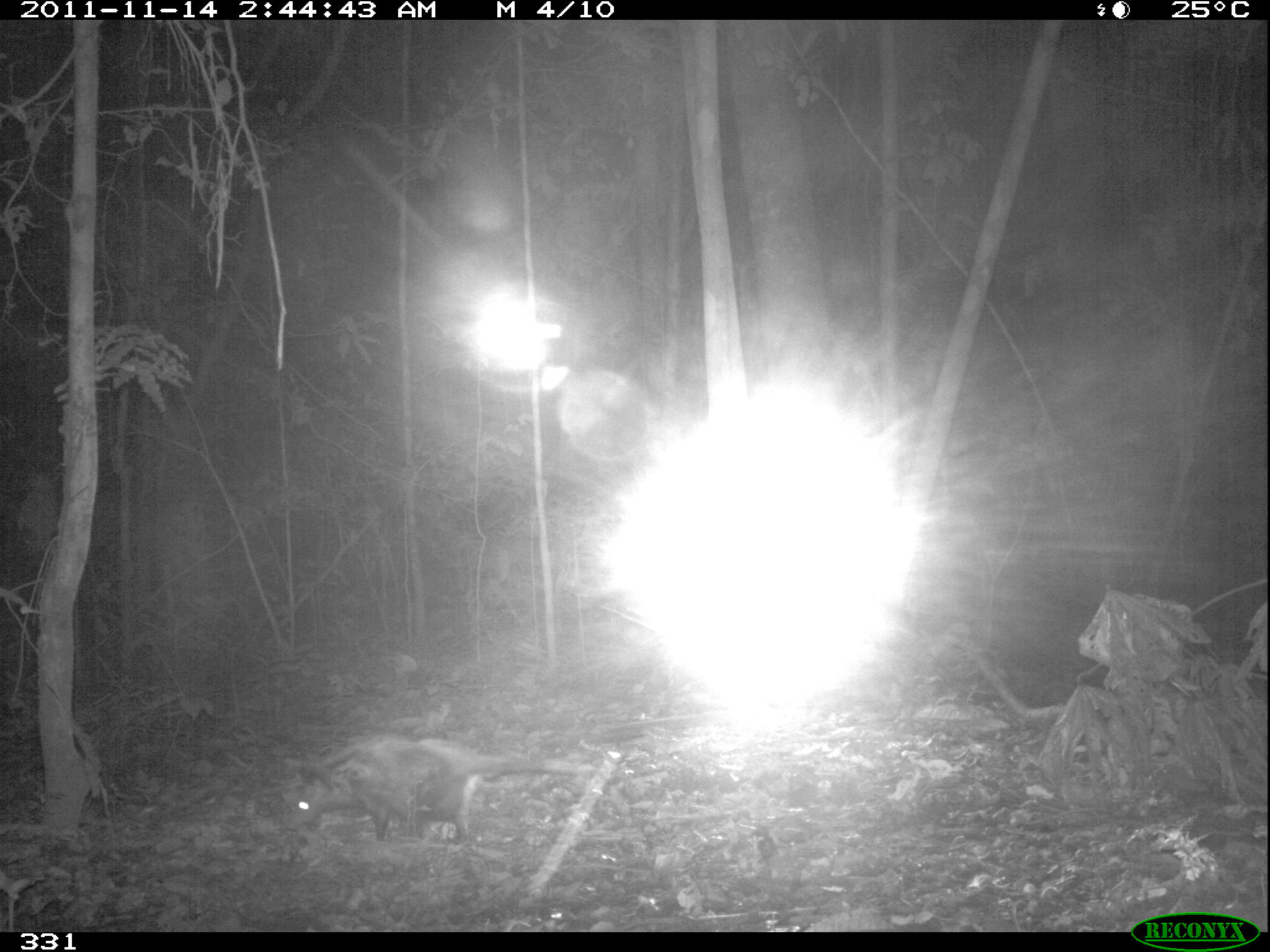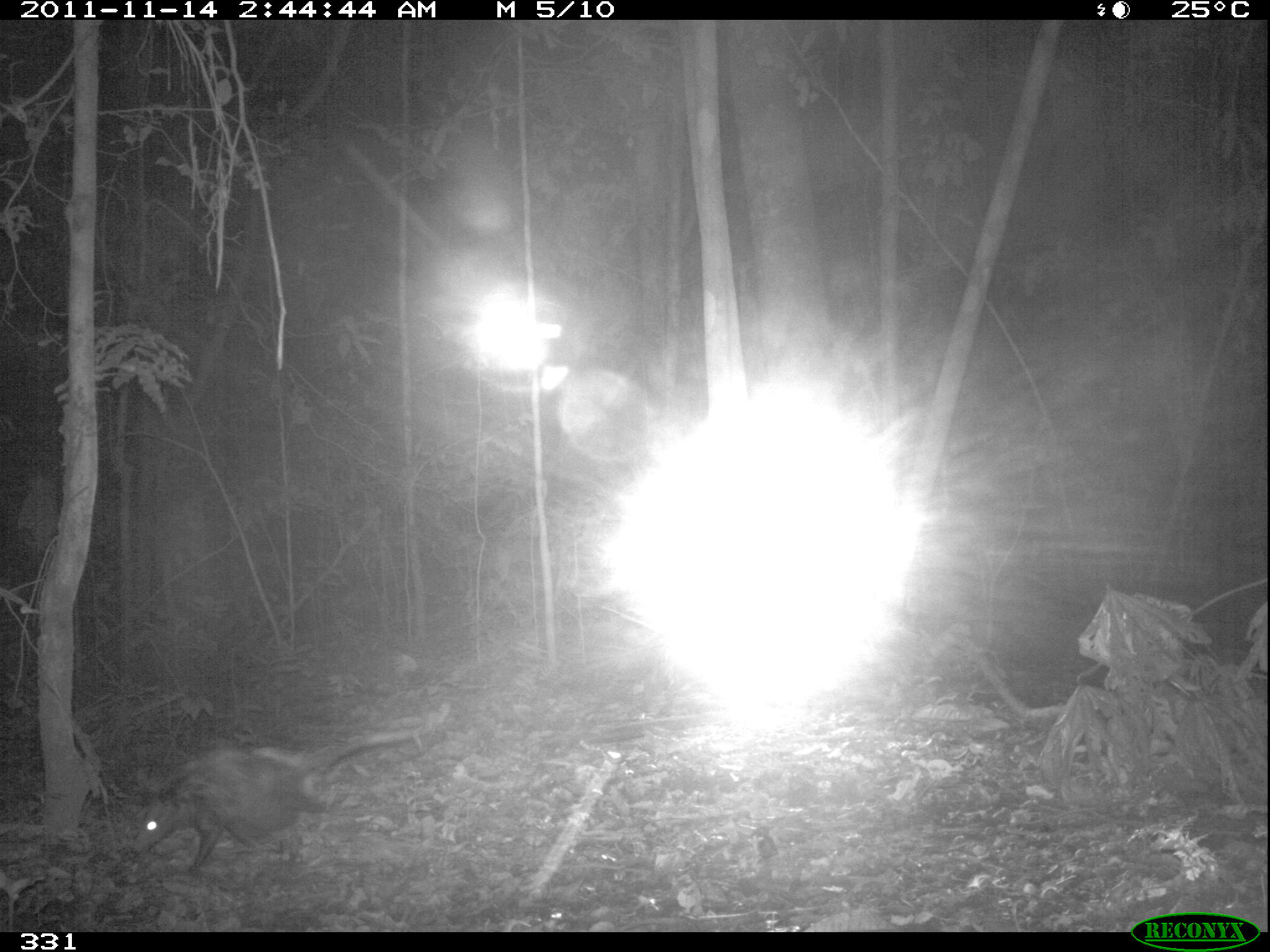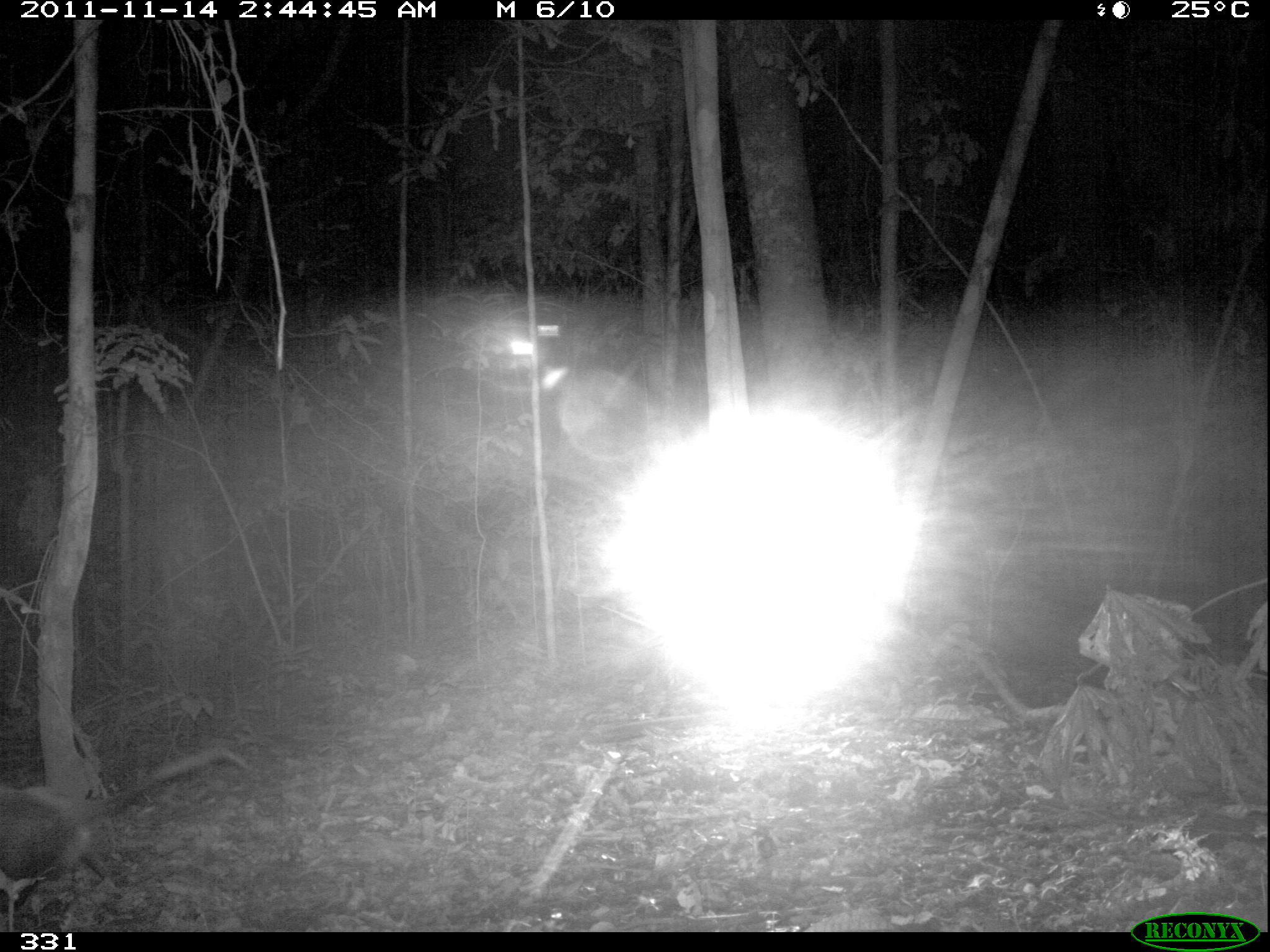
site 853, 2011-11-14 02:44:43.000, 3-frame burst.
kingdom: Animalia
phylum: Chordata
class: Mammalia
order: Didelphimorphia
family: Didelphidae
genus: Didelphis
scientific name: Didelphis marsupialis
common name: southern opossum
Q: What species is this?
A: Didelphis marsupialis (southern opossum).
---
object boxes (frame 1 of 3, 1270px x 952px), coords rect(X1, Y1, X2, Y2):
didelphis marsupialis: rect(286, 736, 597, 847)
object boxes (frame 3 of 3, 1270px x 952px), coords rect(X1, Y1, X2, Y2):
didelphis marsupialis: rect(0, 744, 246, 932)